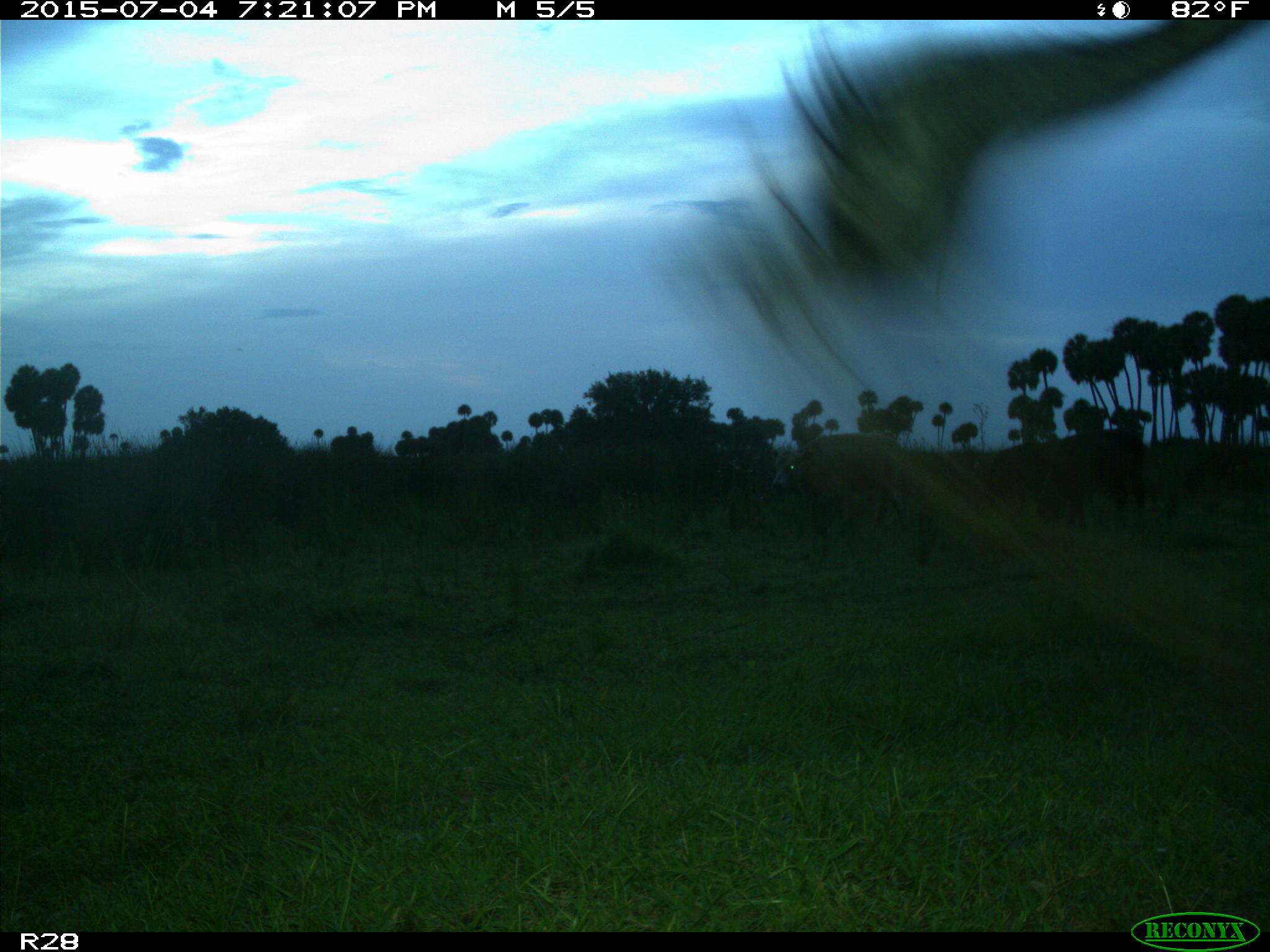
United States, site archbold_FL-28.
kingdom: Animalia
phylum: Chordata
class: Mammalia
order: Artiodactyla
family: Bovidae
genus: Bos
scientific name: Bos taurus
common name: domestic cow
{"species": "Bos taurus (domestic cow)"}